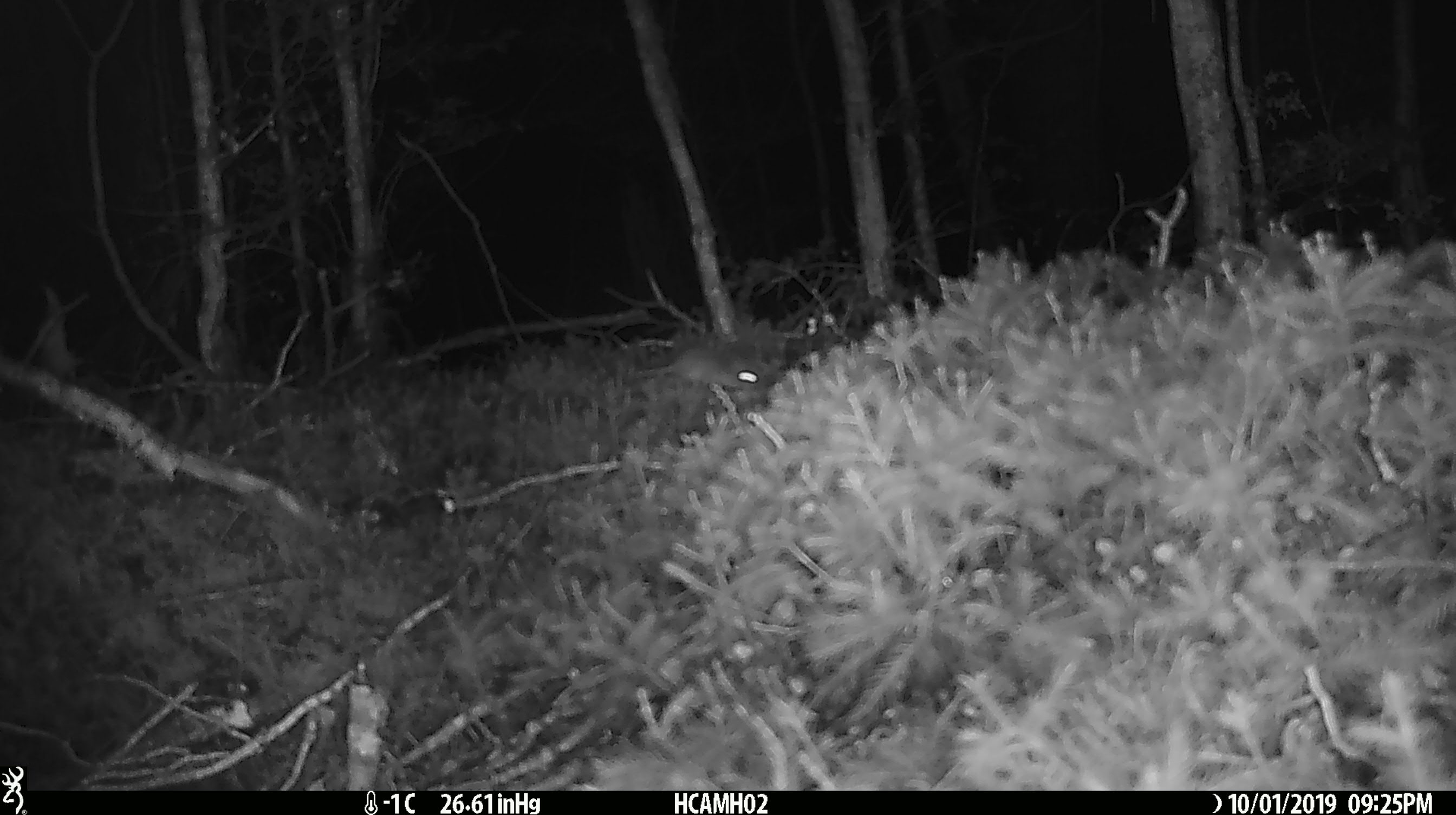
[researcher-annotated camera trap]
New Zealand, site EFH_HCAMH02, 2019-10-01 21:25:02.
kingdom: Animalia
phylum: Chordata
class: Mammalia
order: Rodentia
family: Muridae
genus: Mus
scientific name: Mus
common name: mouse